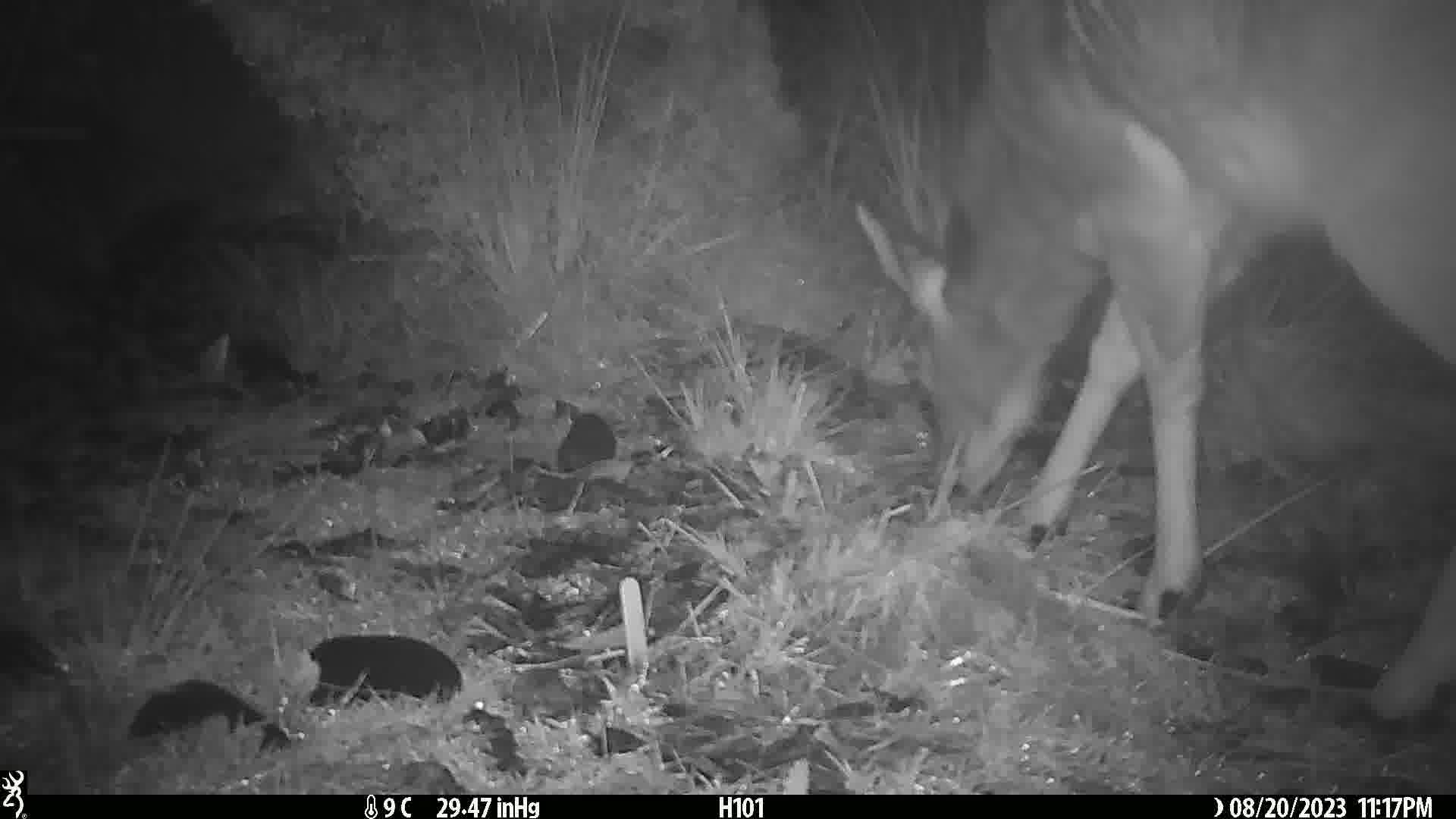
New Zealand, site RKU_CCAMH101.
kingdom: Animalia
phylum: Chordata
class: Mammalia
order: Artiodactyla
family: Cervidae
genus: Odocoileus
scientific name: Odocoileus virginianus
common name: white-tailed deer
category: white tailed deer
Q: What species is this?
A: White tailed deer (white-tailed deer) (Odocoileus virginianus).